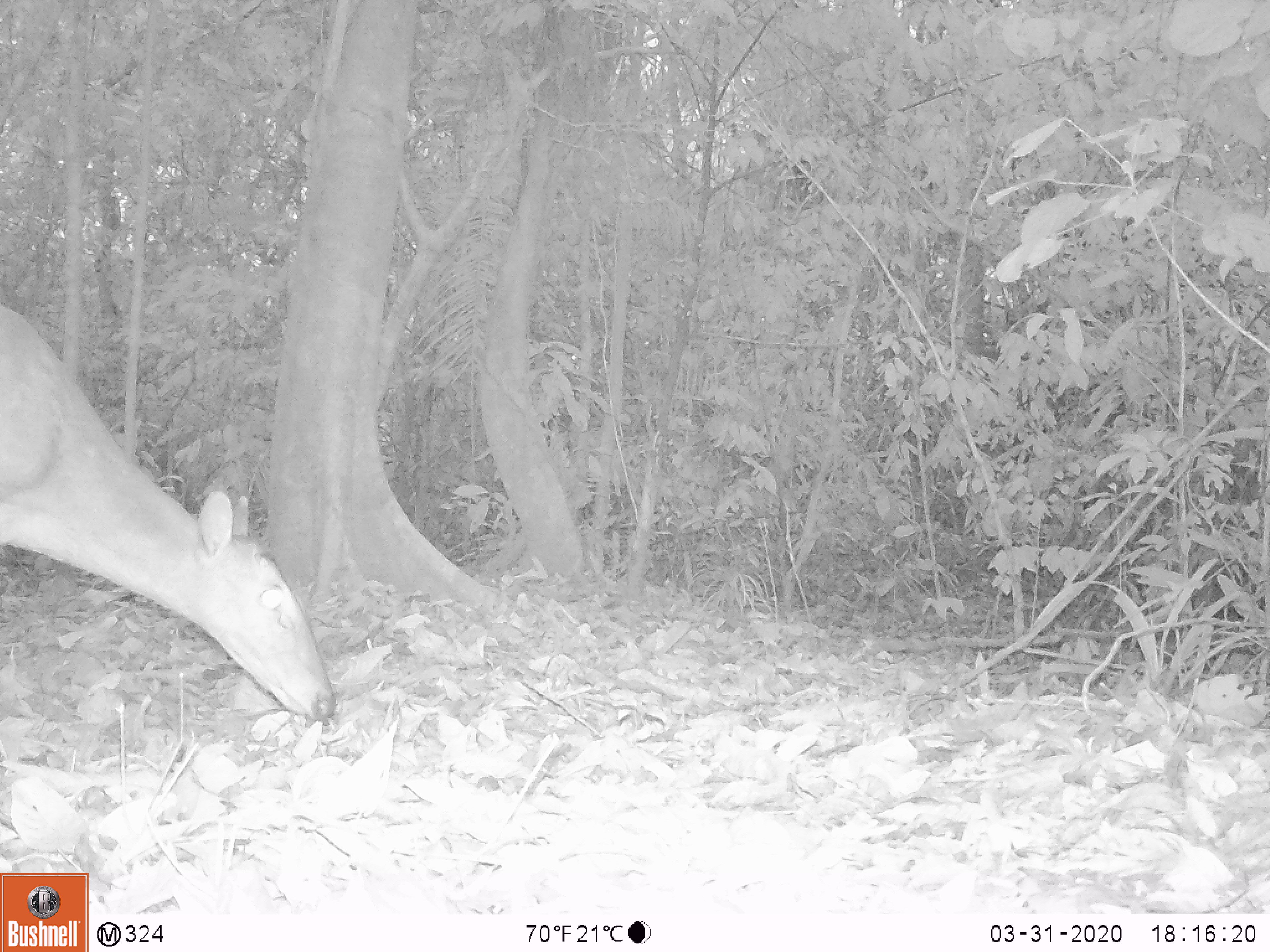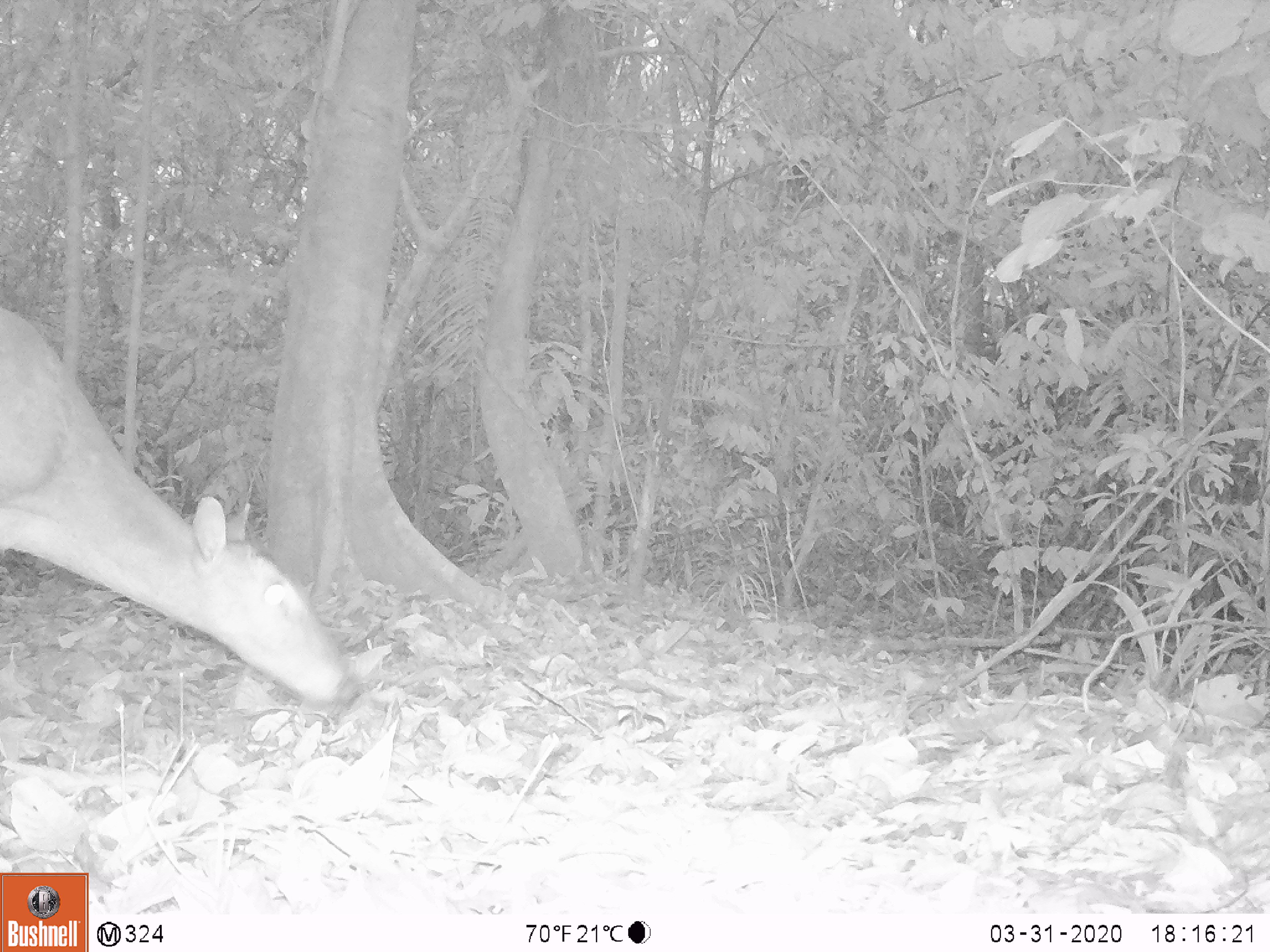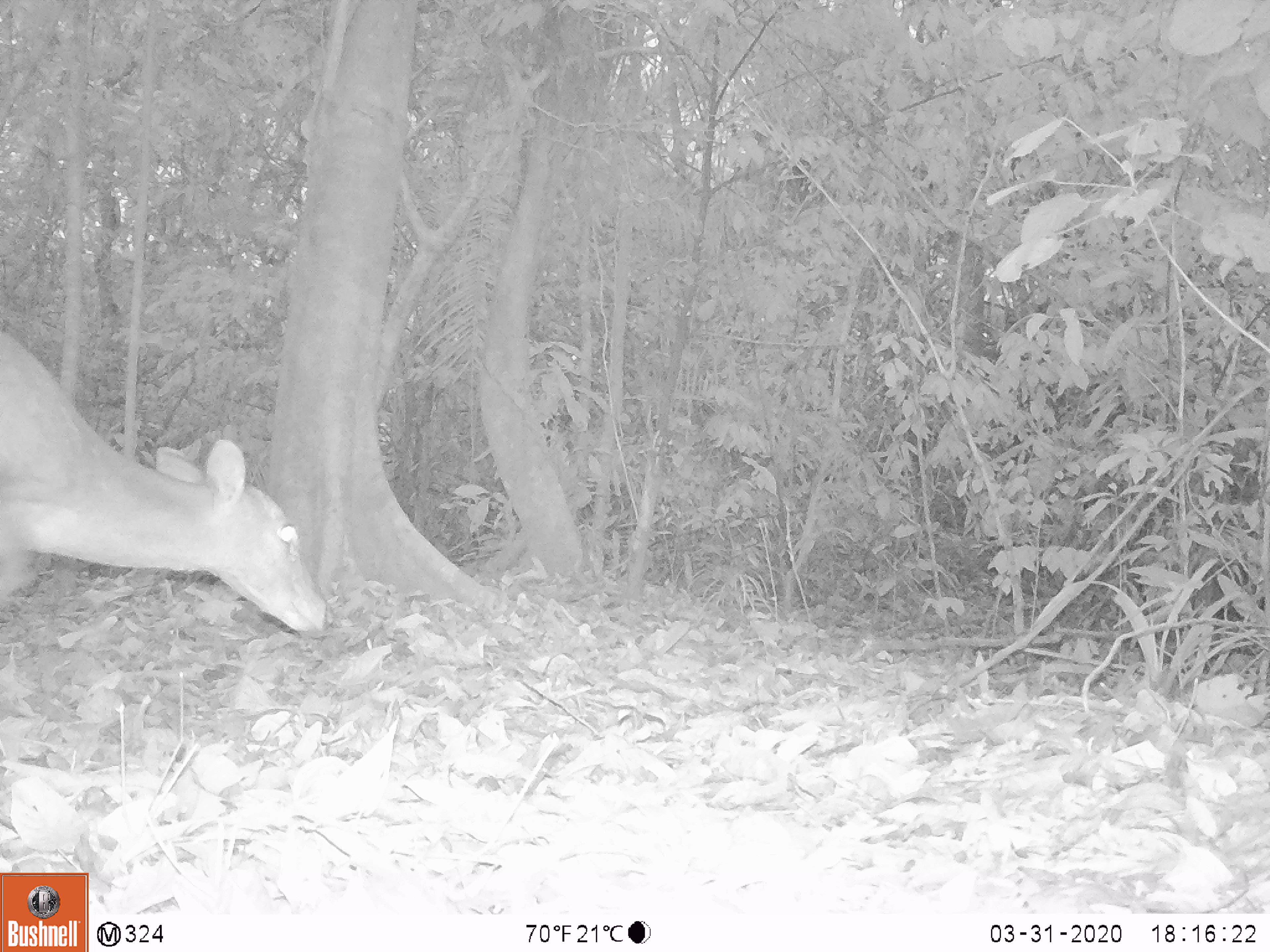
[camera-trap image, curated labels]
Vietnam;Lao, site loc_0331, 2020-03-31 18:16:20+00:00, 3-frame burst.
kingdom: Animalia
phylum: Chordata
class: Mammalia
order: Artiodactyla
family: Cervidae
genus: Muntiacus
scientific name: Muntiacus vuquangensis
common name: large-antlered muntjac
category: large antlered muntjac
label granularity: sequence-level